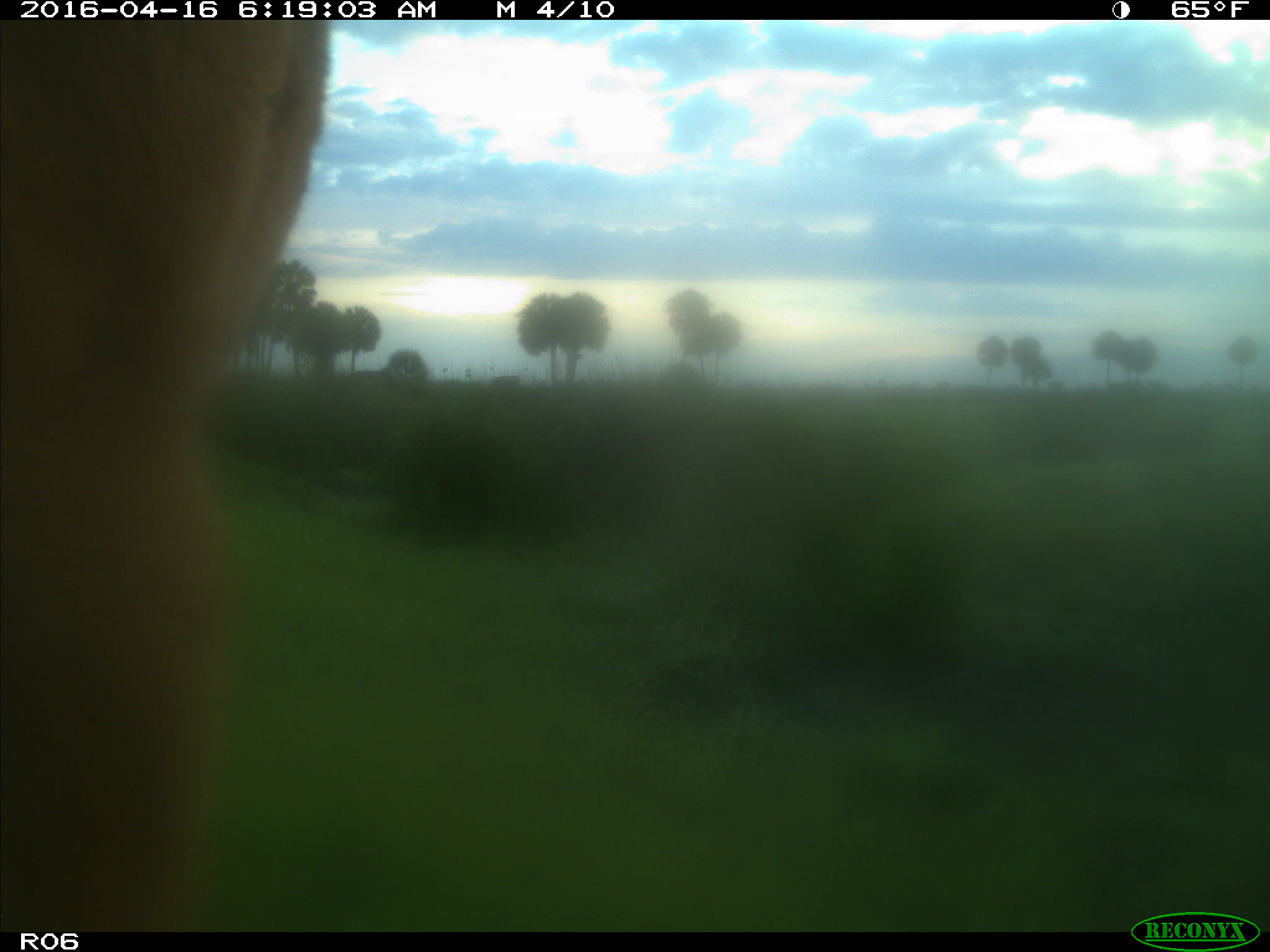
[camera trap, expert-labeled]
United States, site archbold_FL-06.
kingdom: Animalia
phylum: Chordata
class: Mammalia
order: Artiodactyla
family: Bovidae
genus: Bos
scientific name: Bos taurus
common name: domestic cow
Bos taurus (domestic cow).